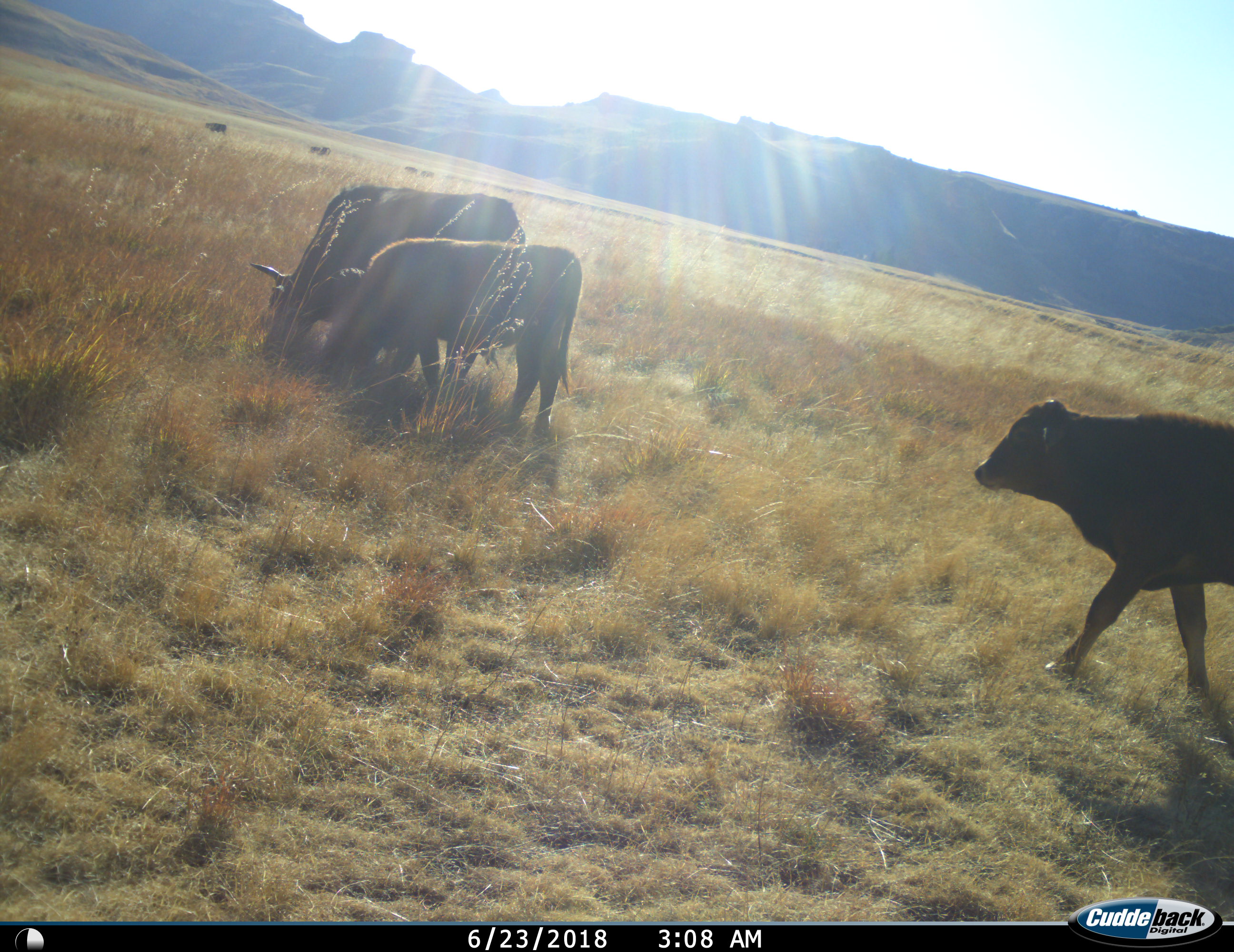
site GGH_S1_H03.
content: unidentified animal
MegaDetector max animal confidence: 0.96